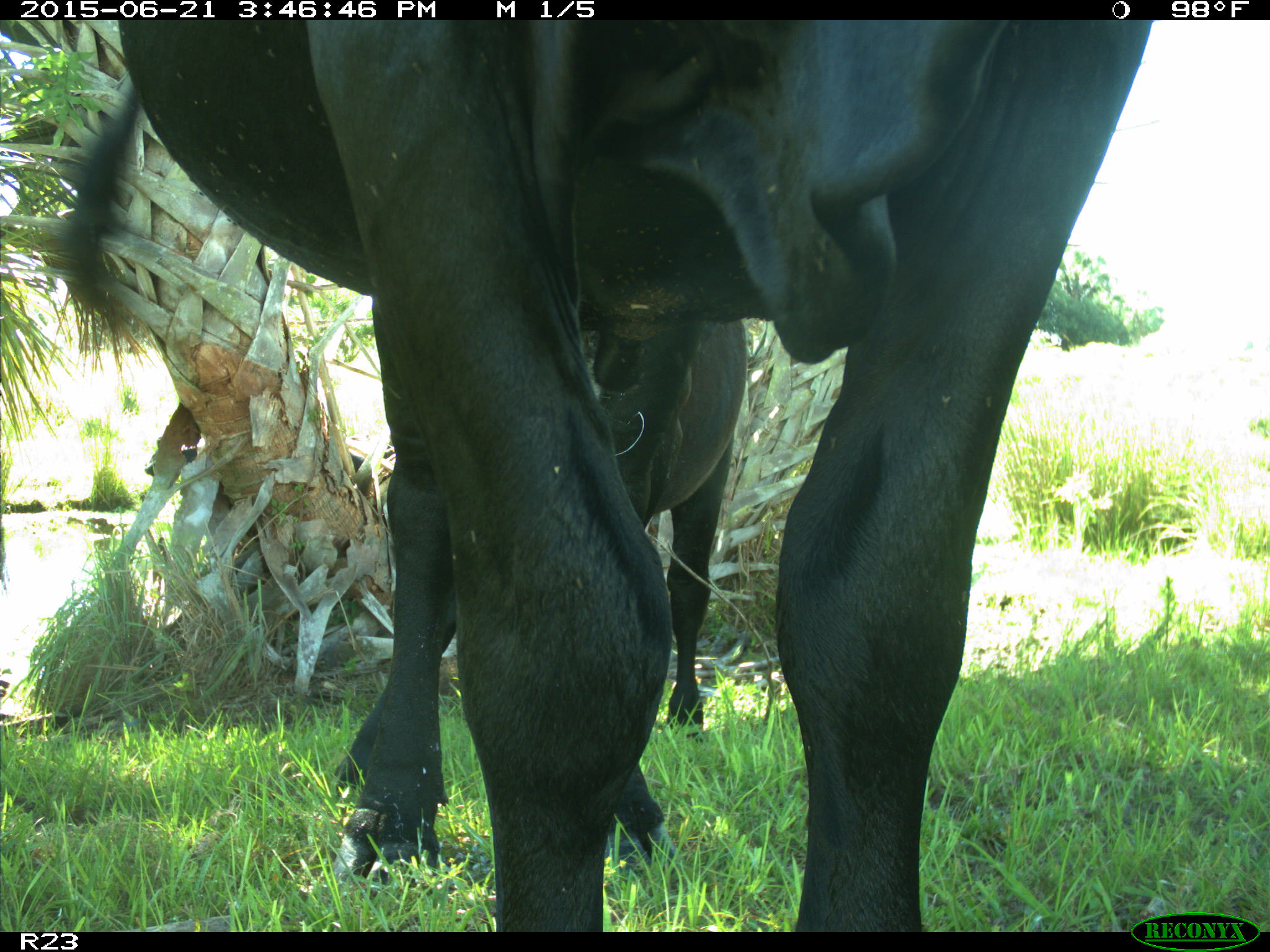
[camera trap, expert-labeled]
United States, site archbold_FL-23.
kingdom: Animalia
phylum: Chordata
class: Mammalia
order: Artiodactyla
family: Bovidae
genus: Bos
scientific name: Bos taurus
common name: domestic cow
Bos taurus (domestic cow).